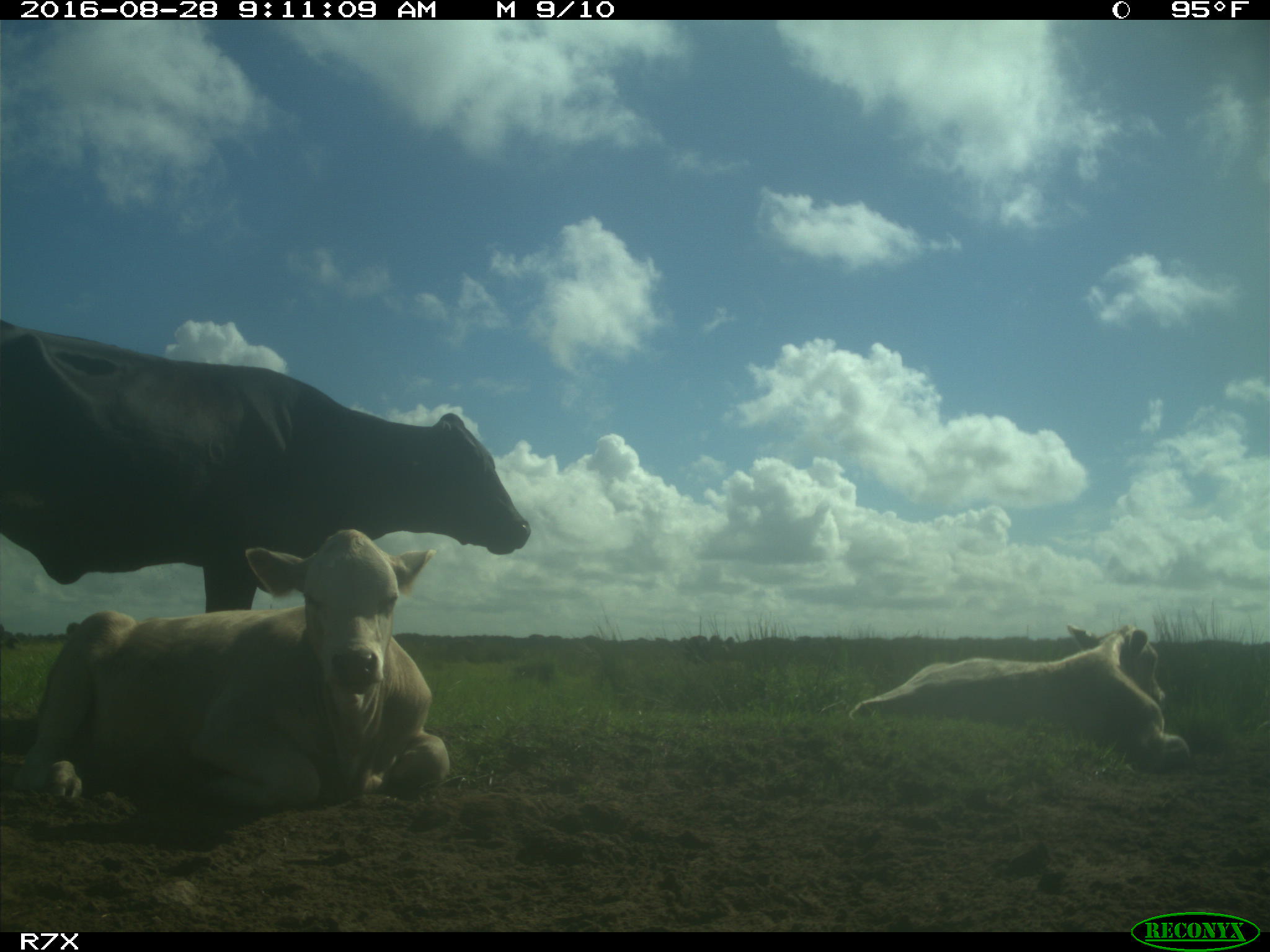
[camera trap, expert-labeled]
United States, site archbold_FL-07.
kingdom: Animalia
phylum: Chordata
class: Mammalia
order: Artiodactyla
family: Bovidae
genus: Bos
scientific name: Bos taurus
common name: domestic cow